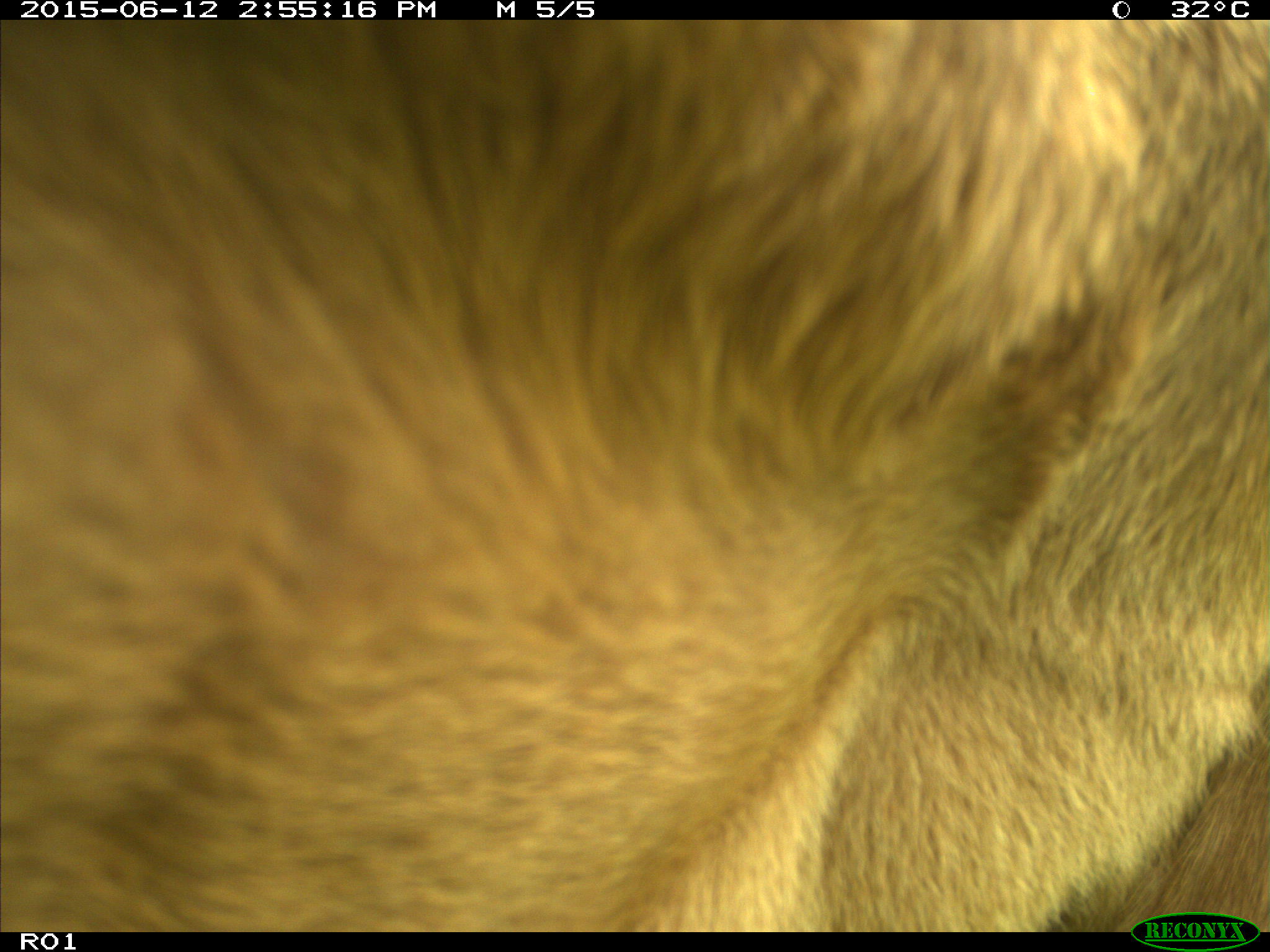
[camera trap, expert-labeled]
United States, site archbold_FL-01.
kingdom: Animalia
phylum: Chordata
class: Mammalia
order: Artiodactyla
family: Bovidae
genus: Bos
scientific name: Bos taurus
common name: domestic cow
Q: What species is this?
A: Bos taurus (domestic cow).